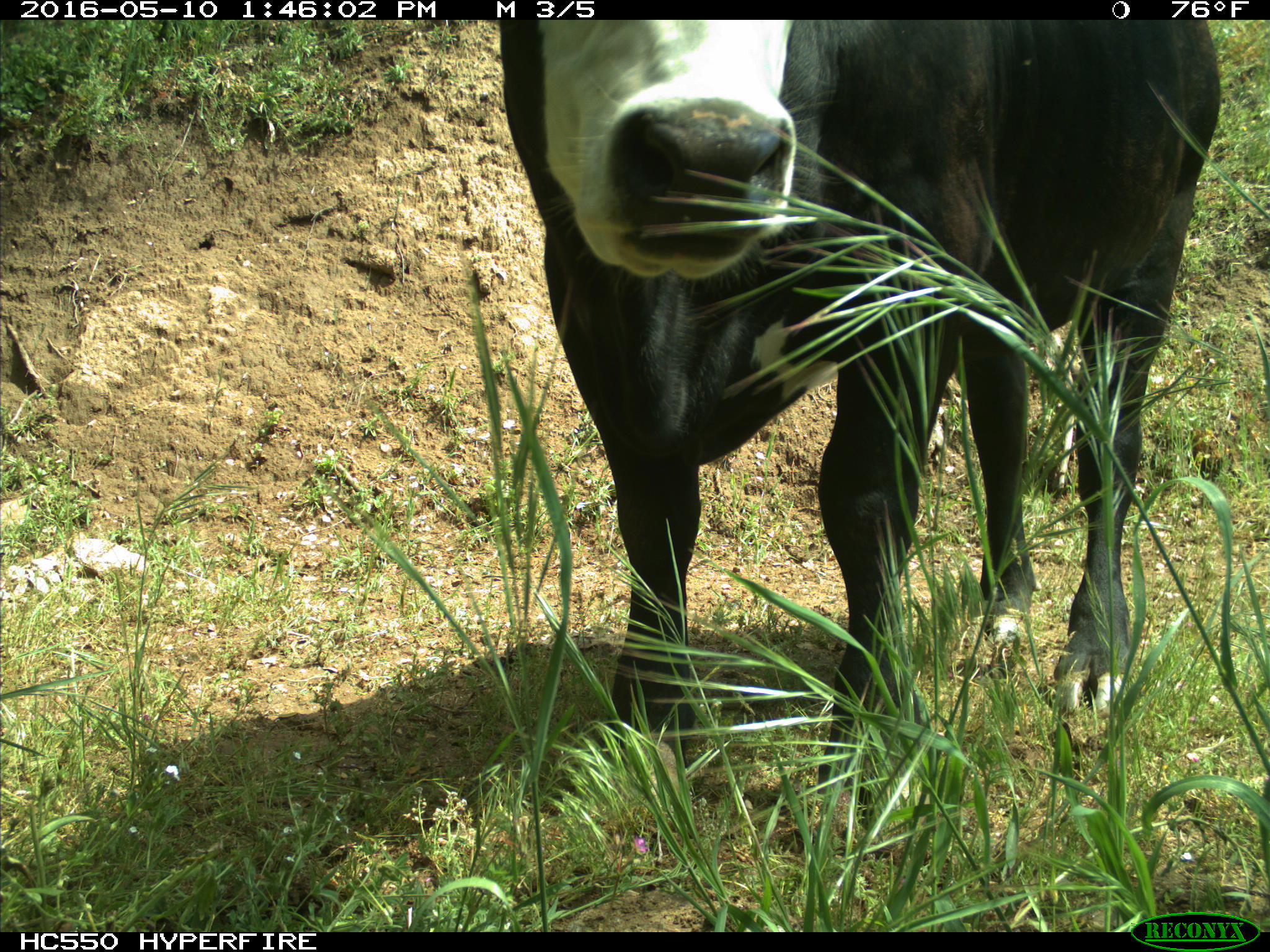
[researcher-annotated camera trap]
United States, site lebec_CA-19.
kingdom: Animalia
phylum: Chordata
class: Mammalia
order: Artiodactyla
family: Bovidae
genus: Bos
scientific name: Bos taurus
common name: domestic cow